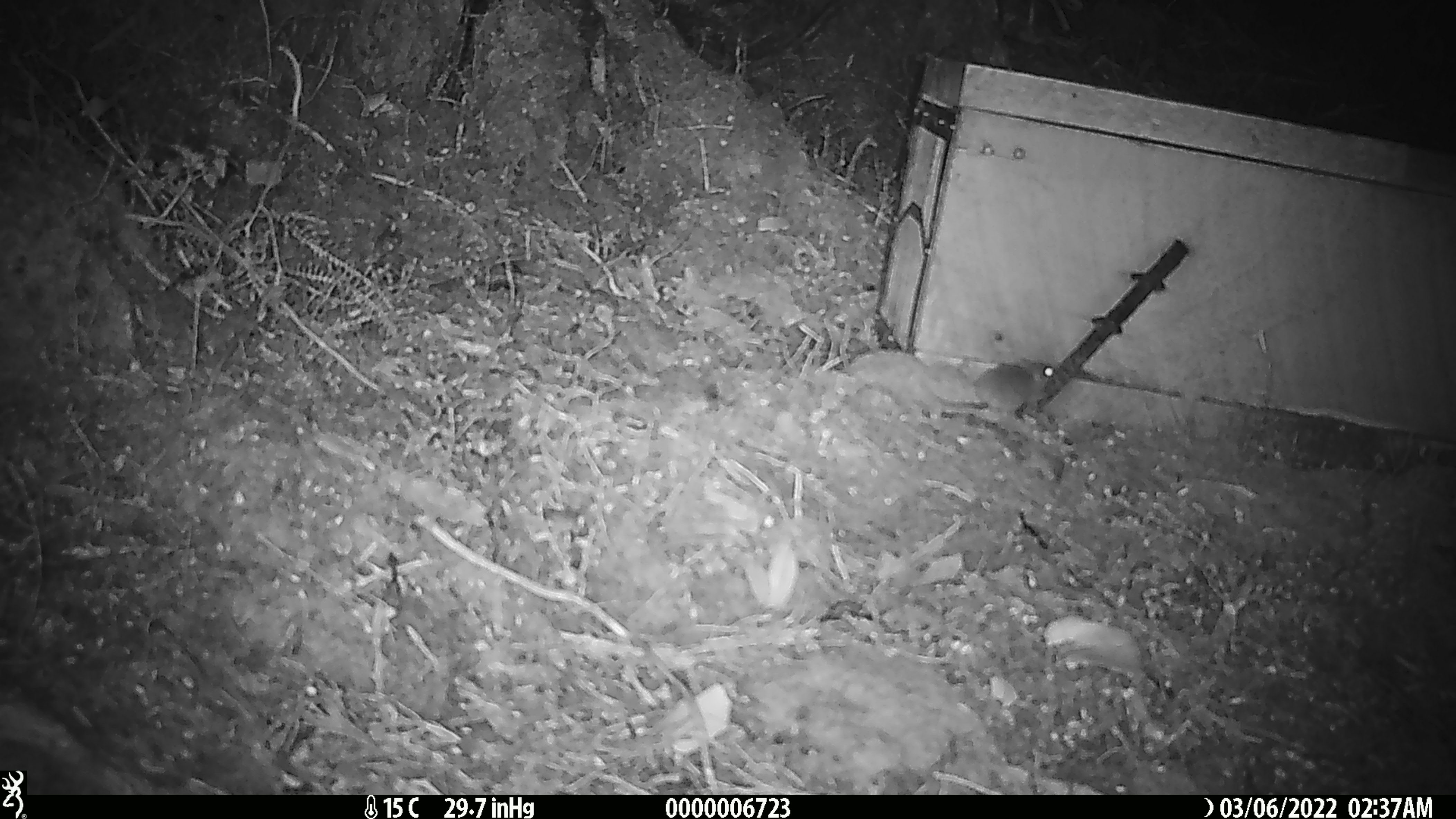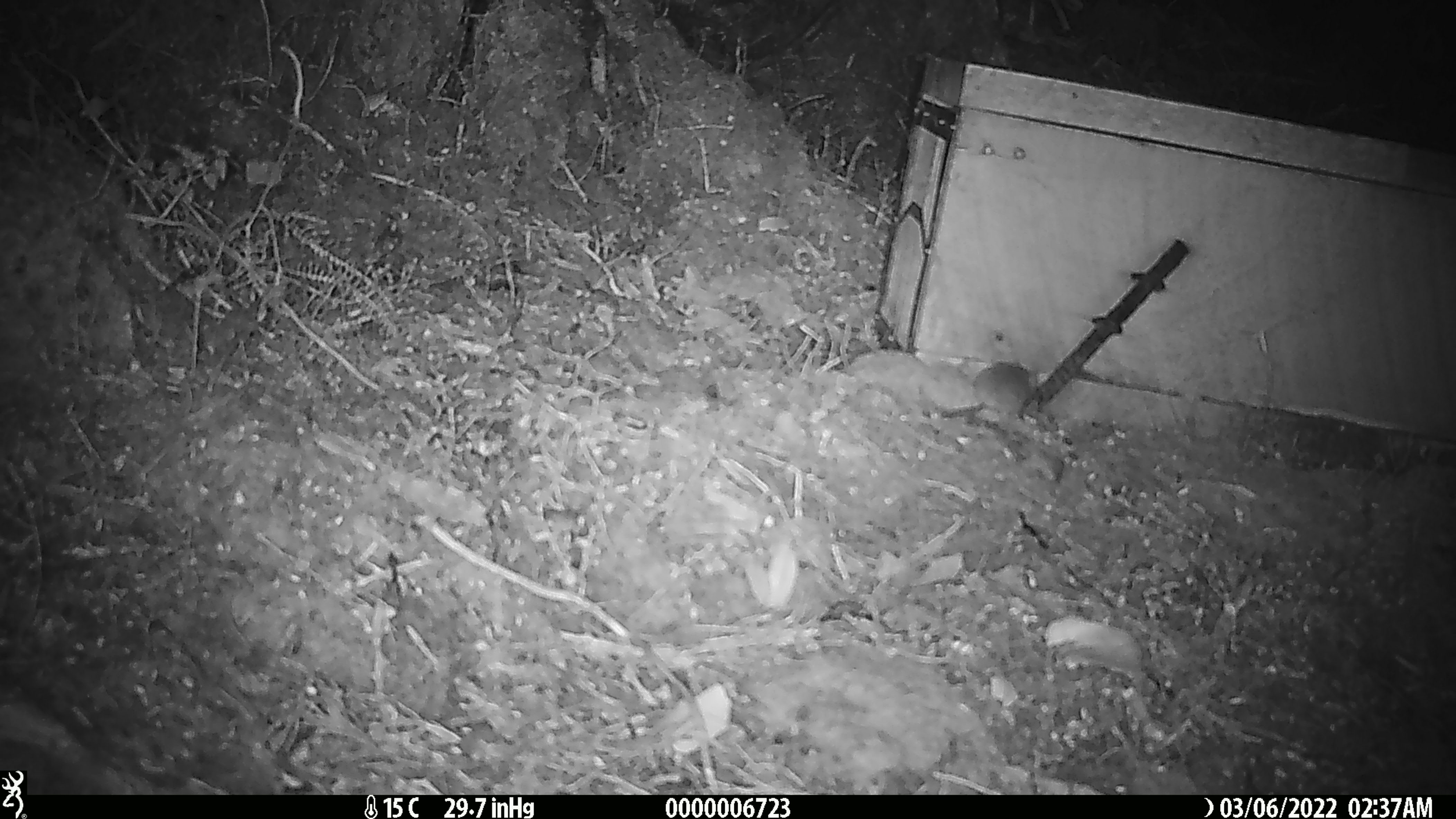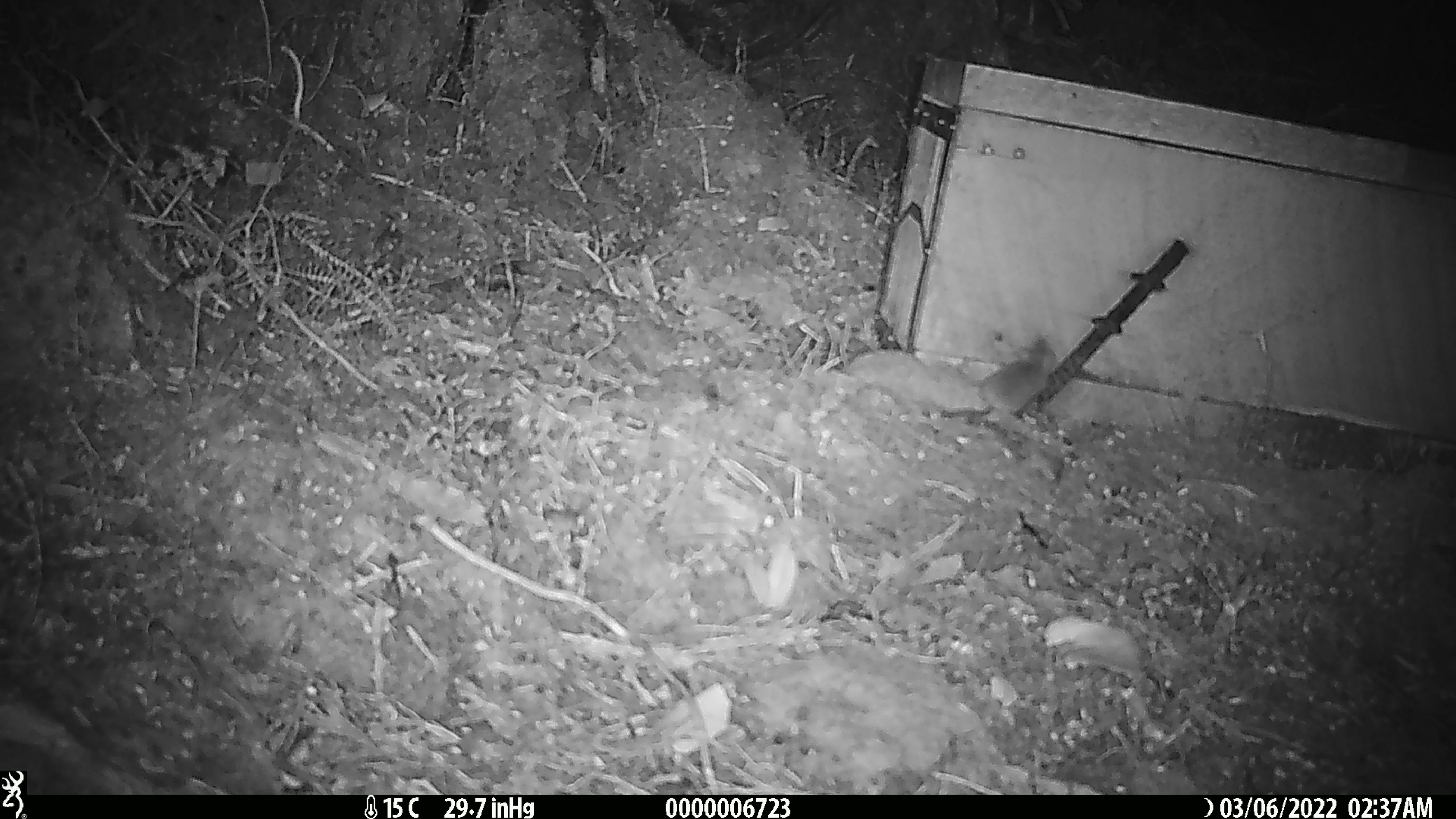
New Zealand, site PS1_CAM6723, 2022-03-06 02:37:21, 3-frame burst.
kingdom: Animalia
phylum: Chordata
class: Mammalia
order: Rodentia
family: Muridae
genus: Mus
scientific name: Mus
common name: mouse